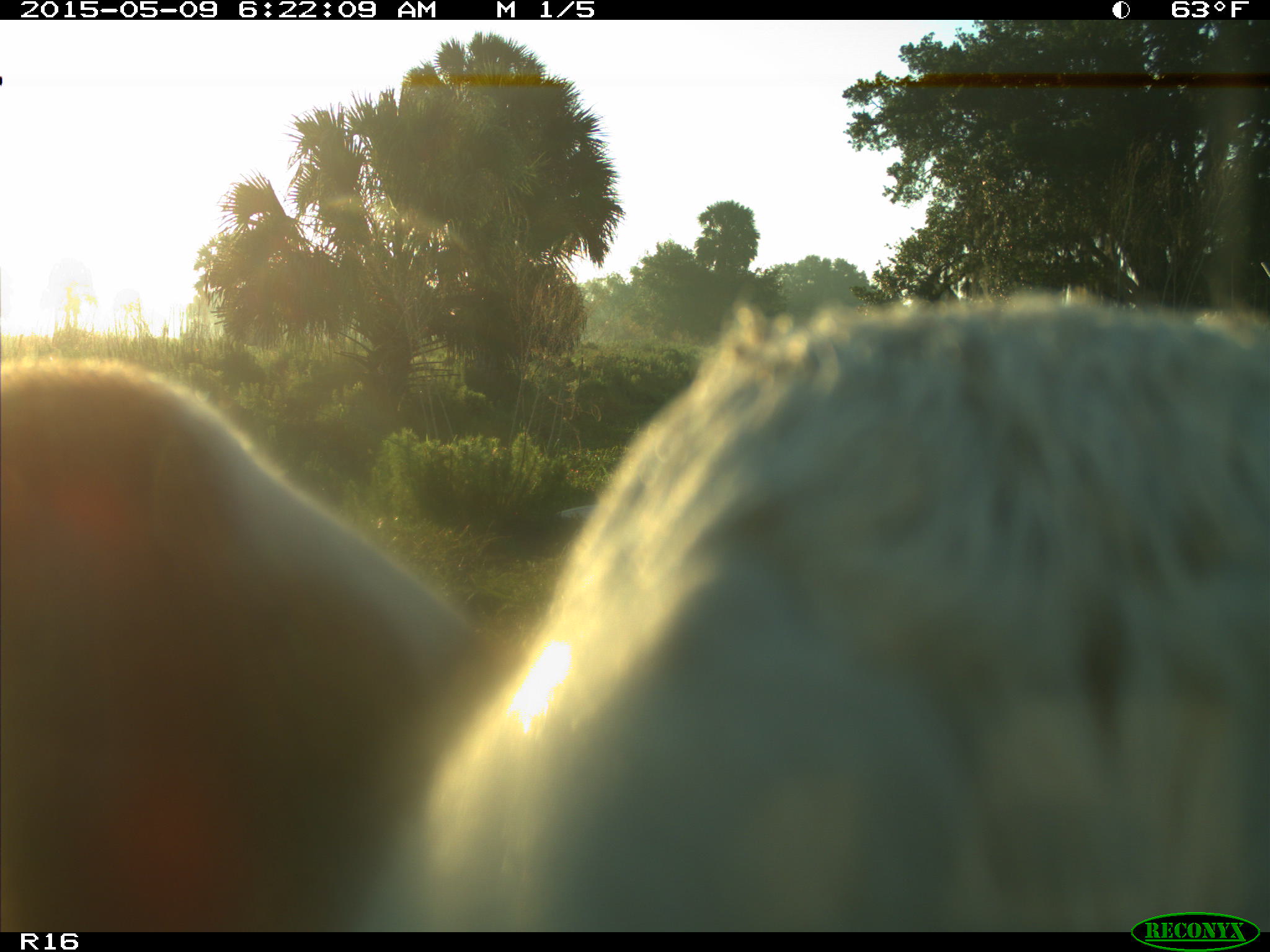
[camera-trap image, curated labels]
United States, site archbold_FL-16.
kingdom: Animalia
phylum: Chordata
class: Mammalia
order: Artiodactyla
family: Bovidae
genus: Bos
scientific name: Bos taurus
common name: domestic cow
Bos taurus (domestic cow).